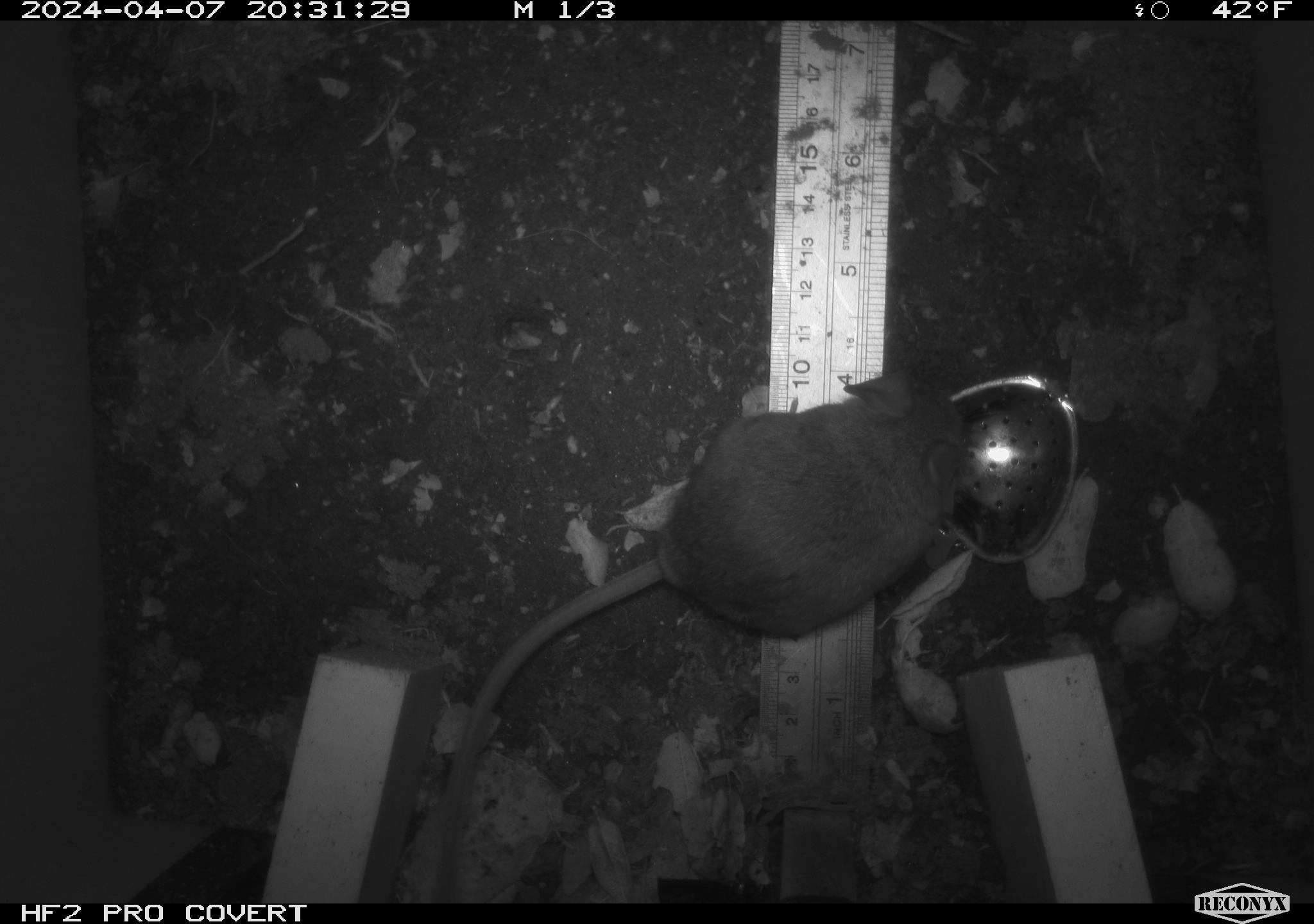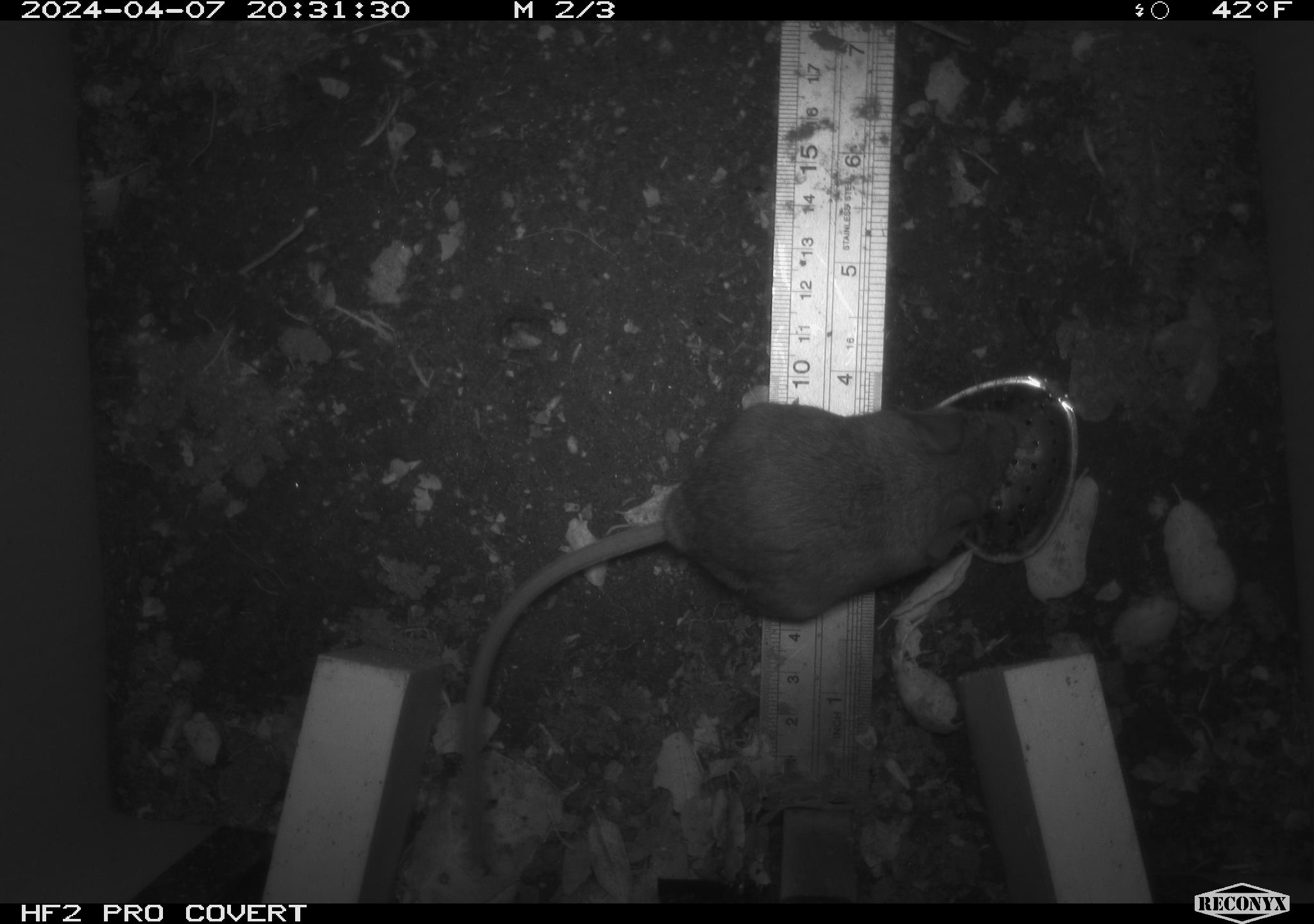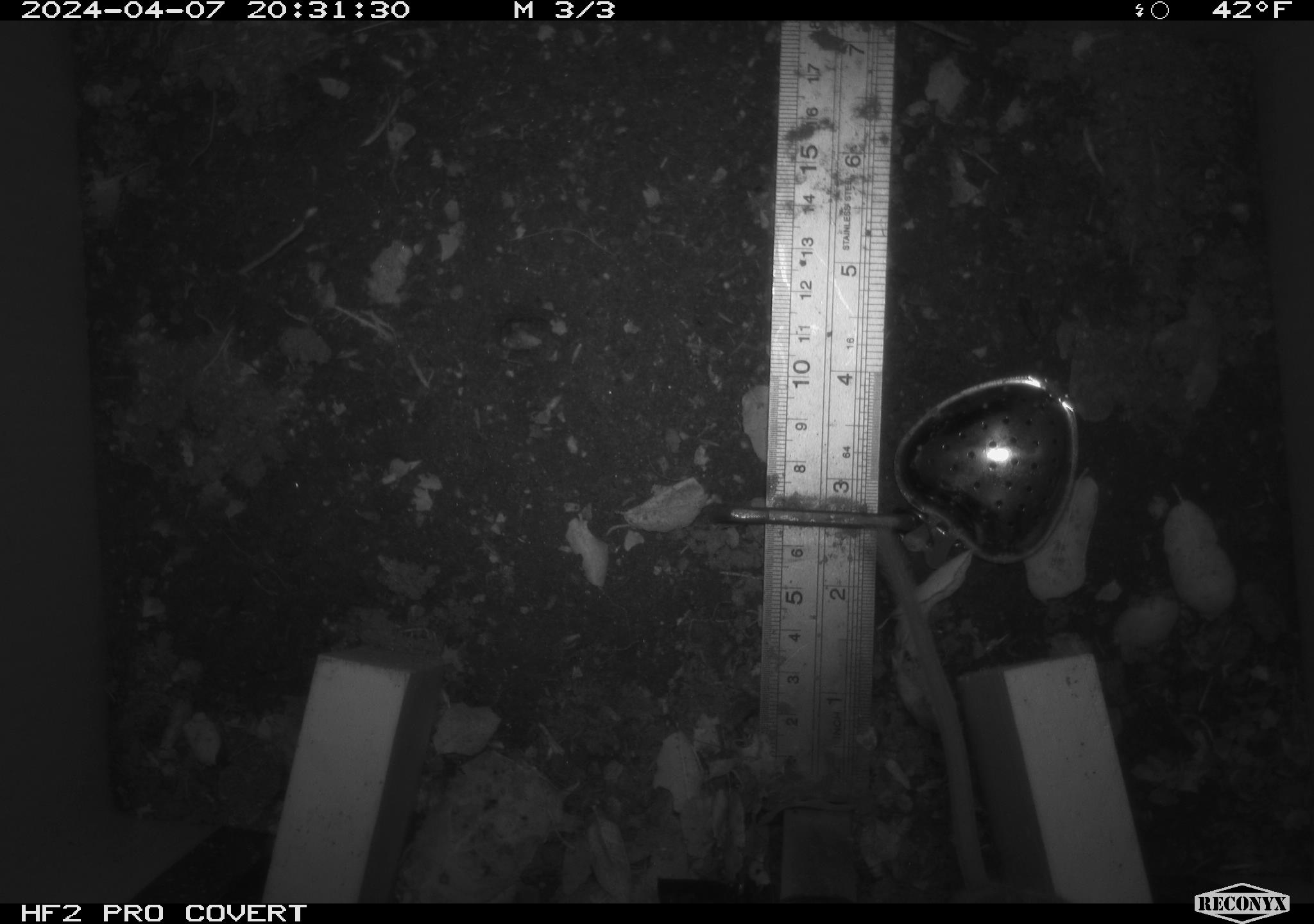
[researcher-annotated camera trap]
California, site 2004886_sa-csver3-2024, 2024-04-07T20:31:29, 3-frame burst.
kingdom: Animalia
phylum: Chordata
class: Mammalia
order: Rodentia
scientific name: Rodentia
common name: rodent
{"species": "rodent (Rodentia)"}